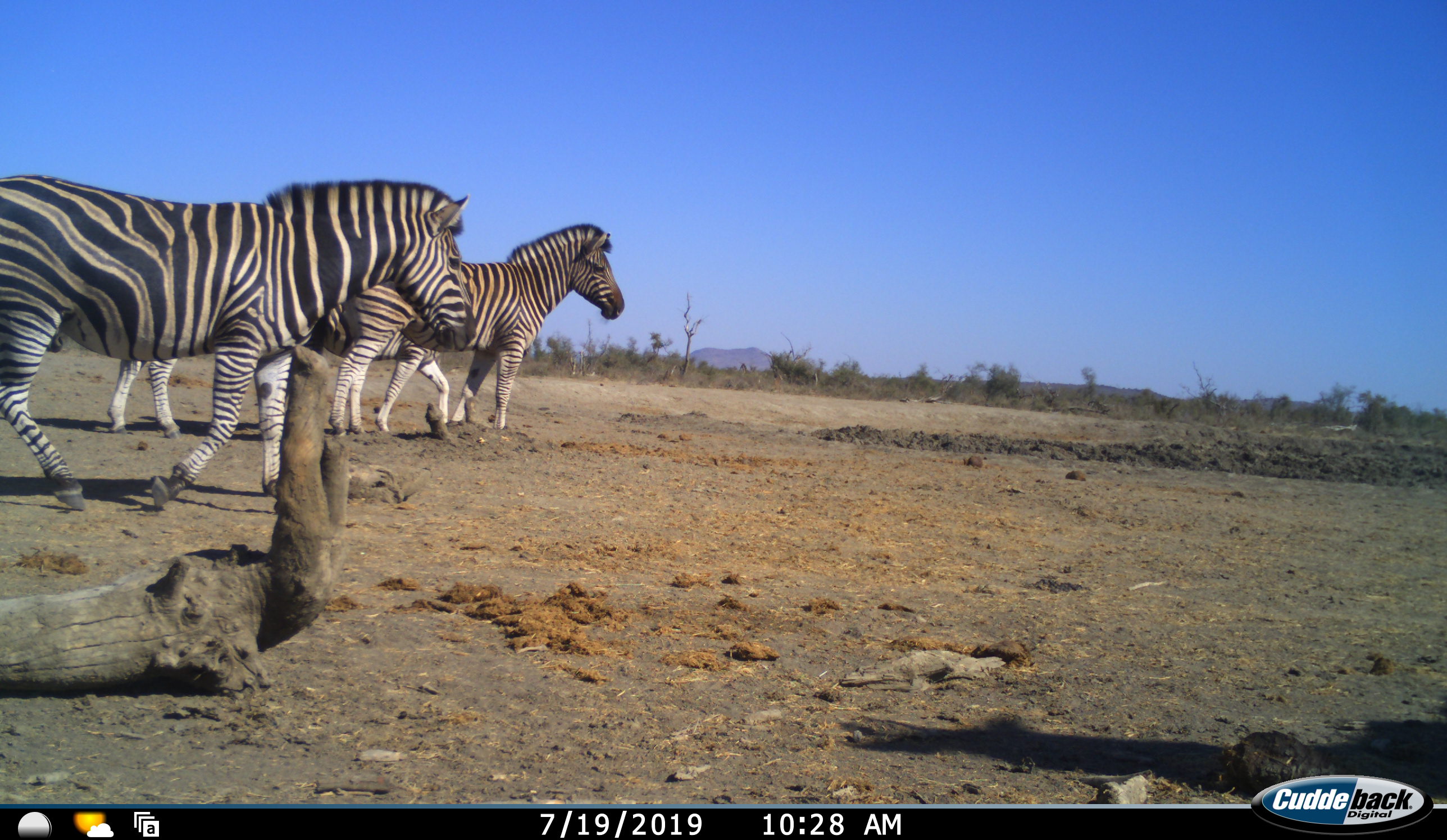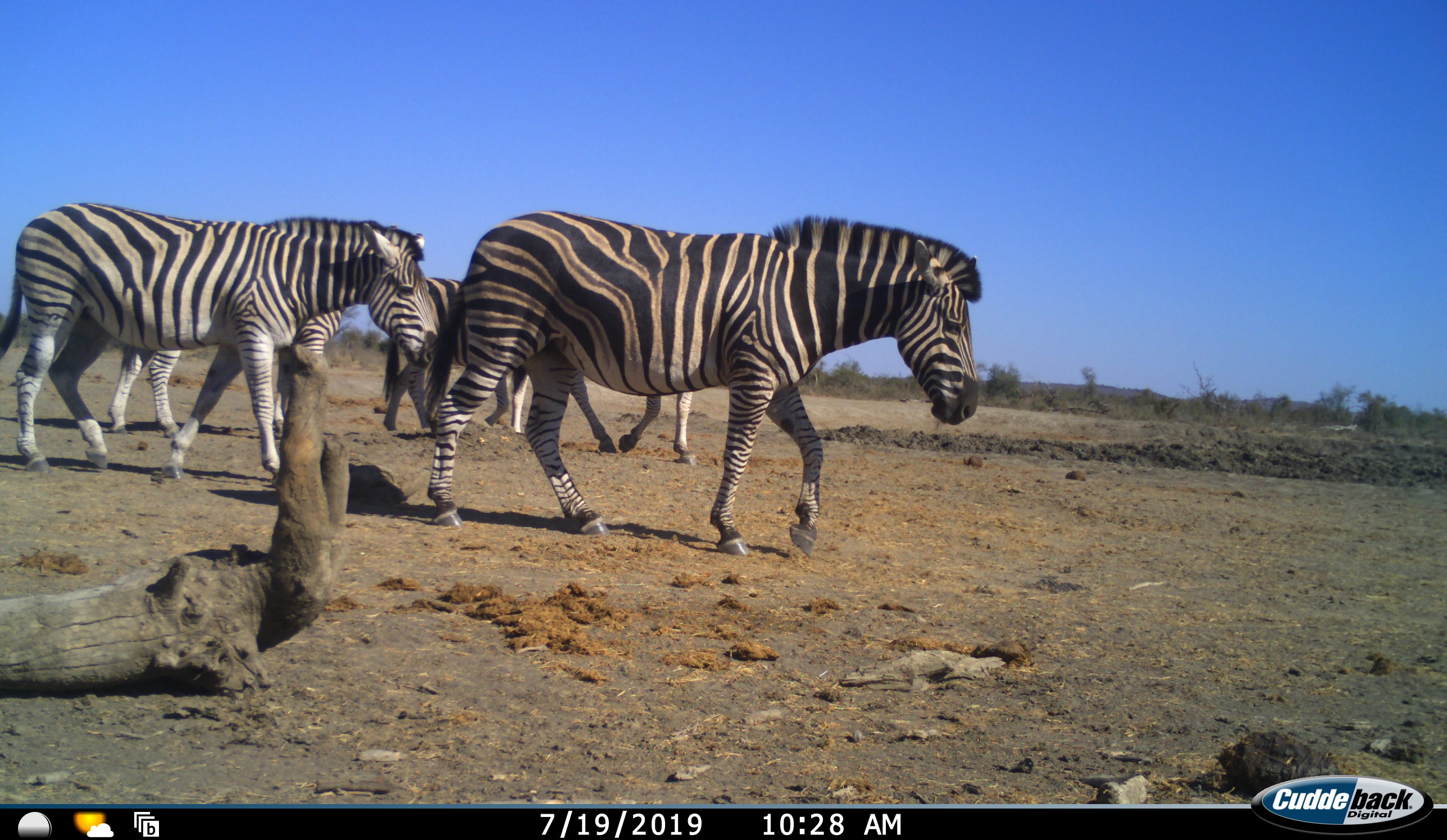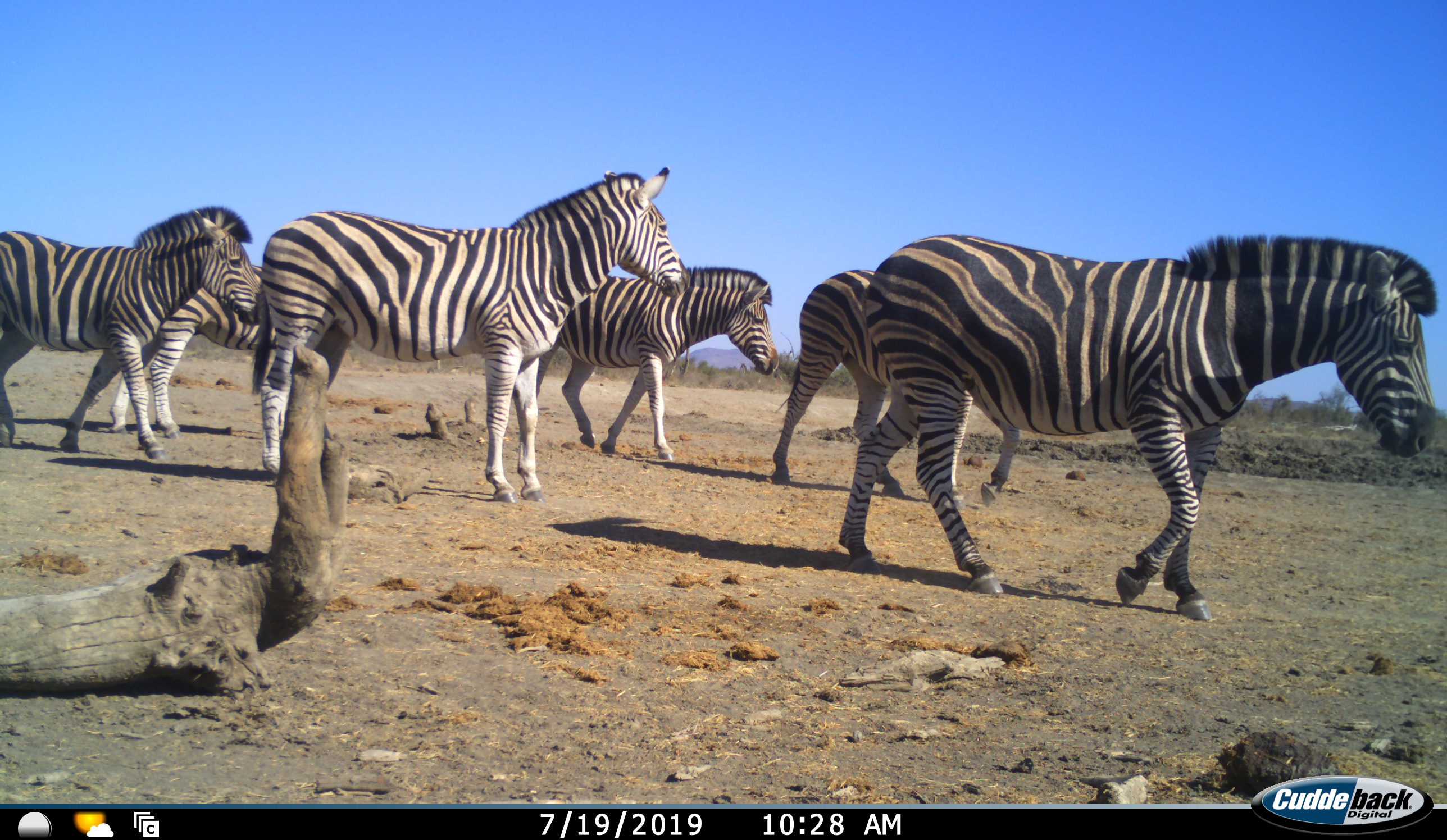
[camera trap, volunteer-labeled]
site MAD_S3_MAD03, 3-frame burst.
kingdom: Animalia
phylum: Chordata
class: Mammalia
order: Perissodactyla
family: Equidae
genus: Equus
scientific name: Equus quagga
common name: plains zebra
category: zebraplains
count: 6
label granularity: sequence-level